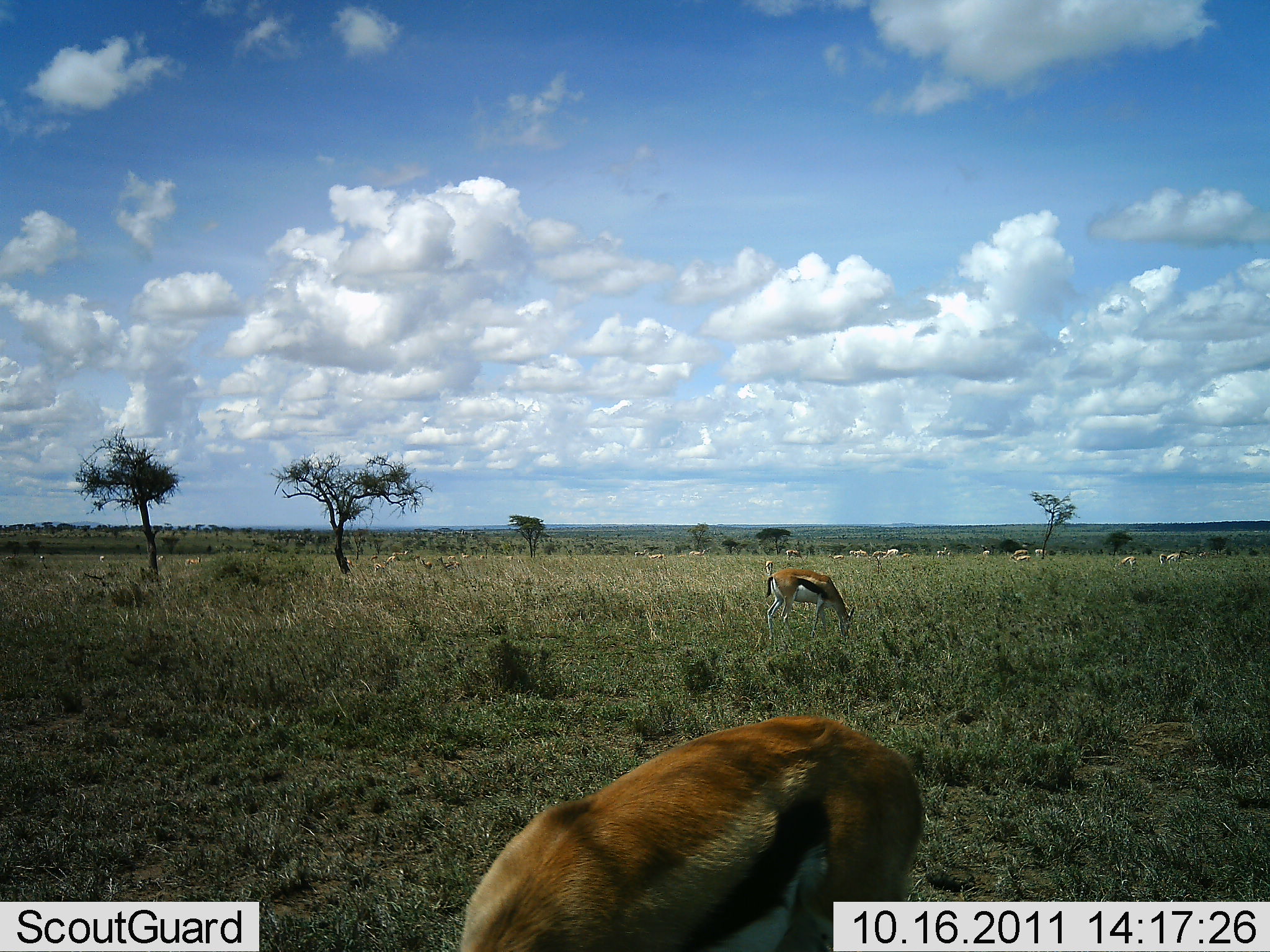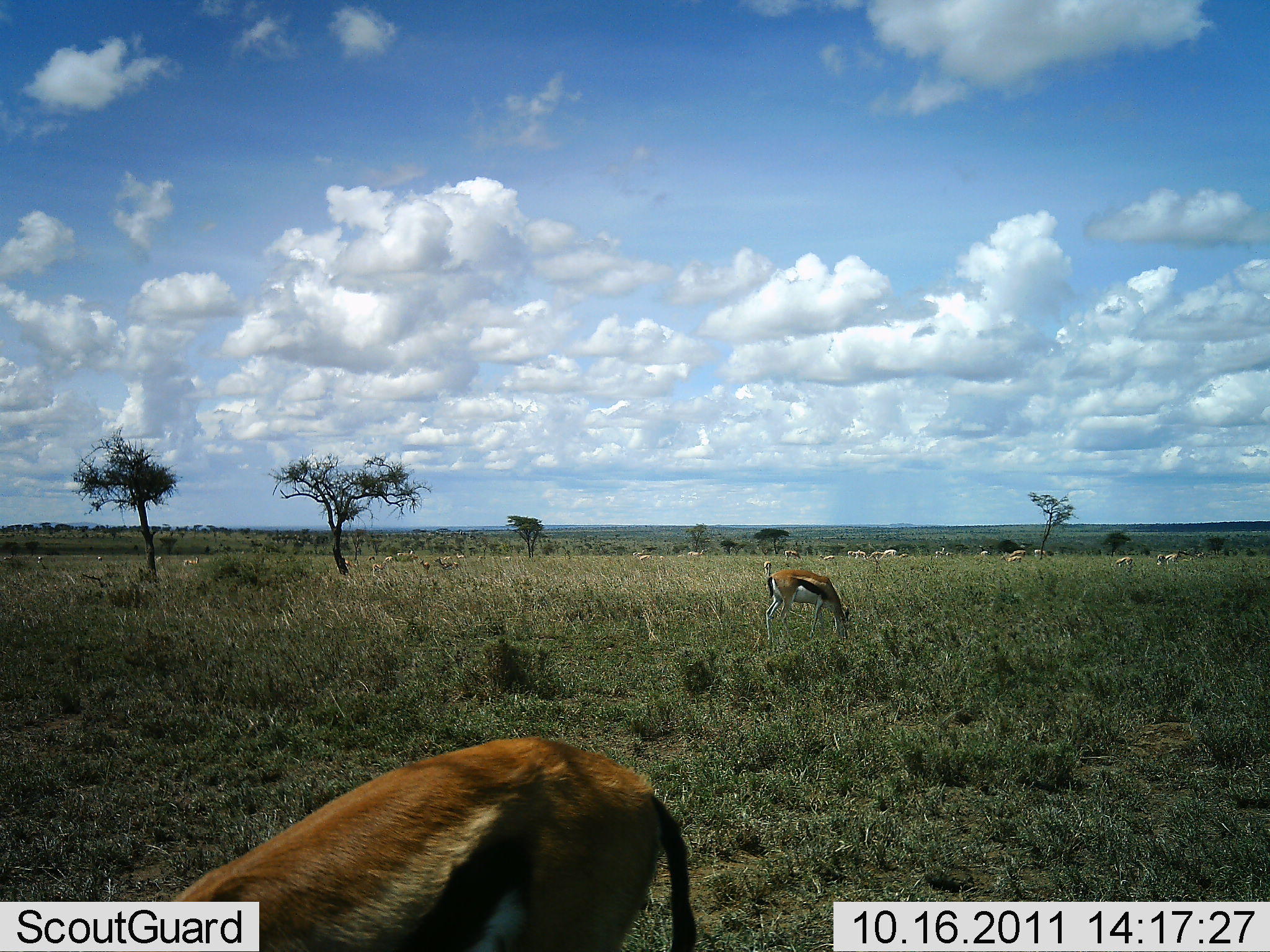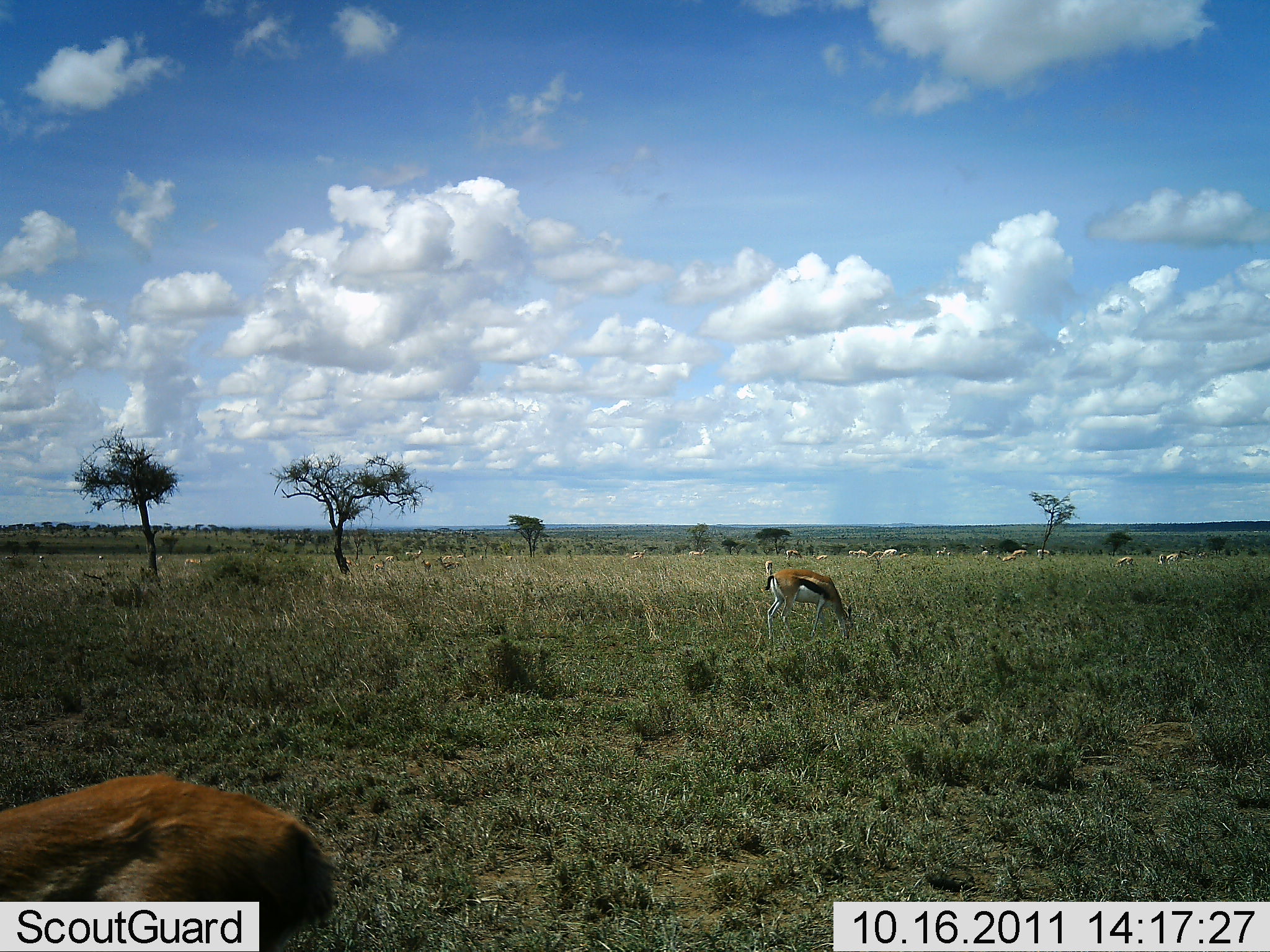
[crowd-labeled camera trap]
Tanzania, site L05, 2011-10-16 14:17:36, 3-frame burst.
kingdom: Animalia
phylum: Chordata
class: Mammalia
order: Artiodactyla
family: Bovidae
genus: Eudorcas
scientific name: Eudorcas thomsonii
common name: thomson's gazelle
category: gazellethomsons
Gazellethomsons (thomson's gazelle) (Eudorcas thomsonii), count 2. Behavior (volunteer vote fractions): standing 20%, resting 0%, moving 60%, interacting 0%. Young present (vote fraction): 0%. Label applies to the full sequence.